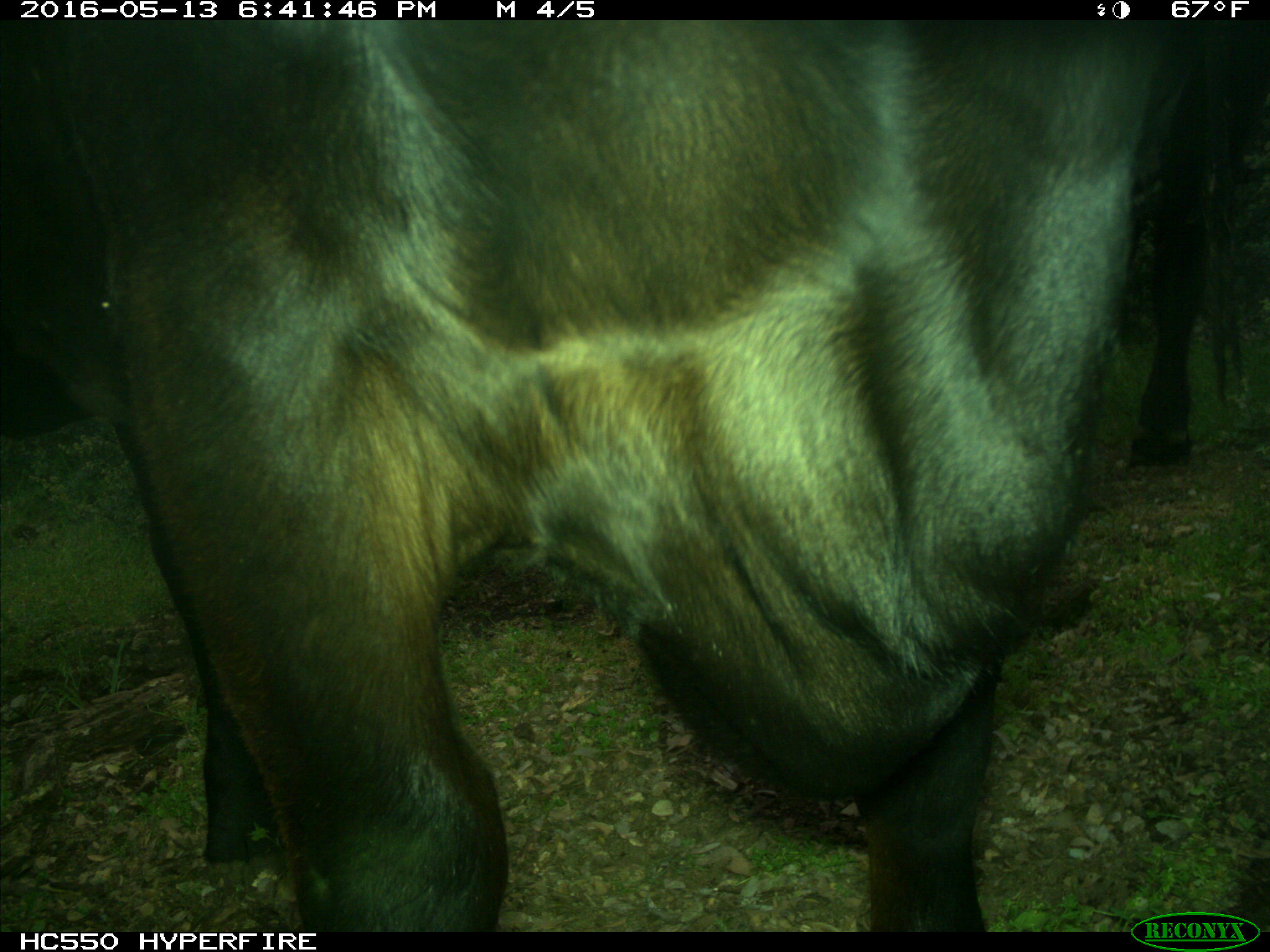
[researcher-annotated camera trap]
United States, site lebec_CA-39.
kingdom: Animalia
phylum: Chordata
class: Mammalia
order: Artiodactyla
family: Bovidae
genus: Bos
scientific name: Bos taurus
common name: domestic cow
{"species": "Bos taurus (domestic cow)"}